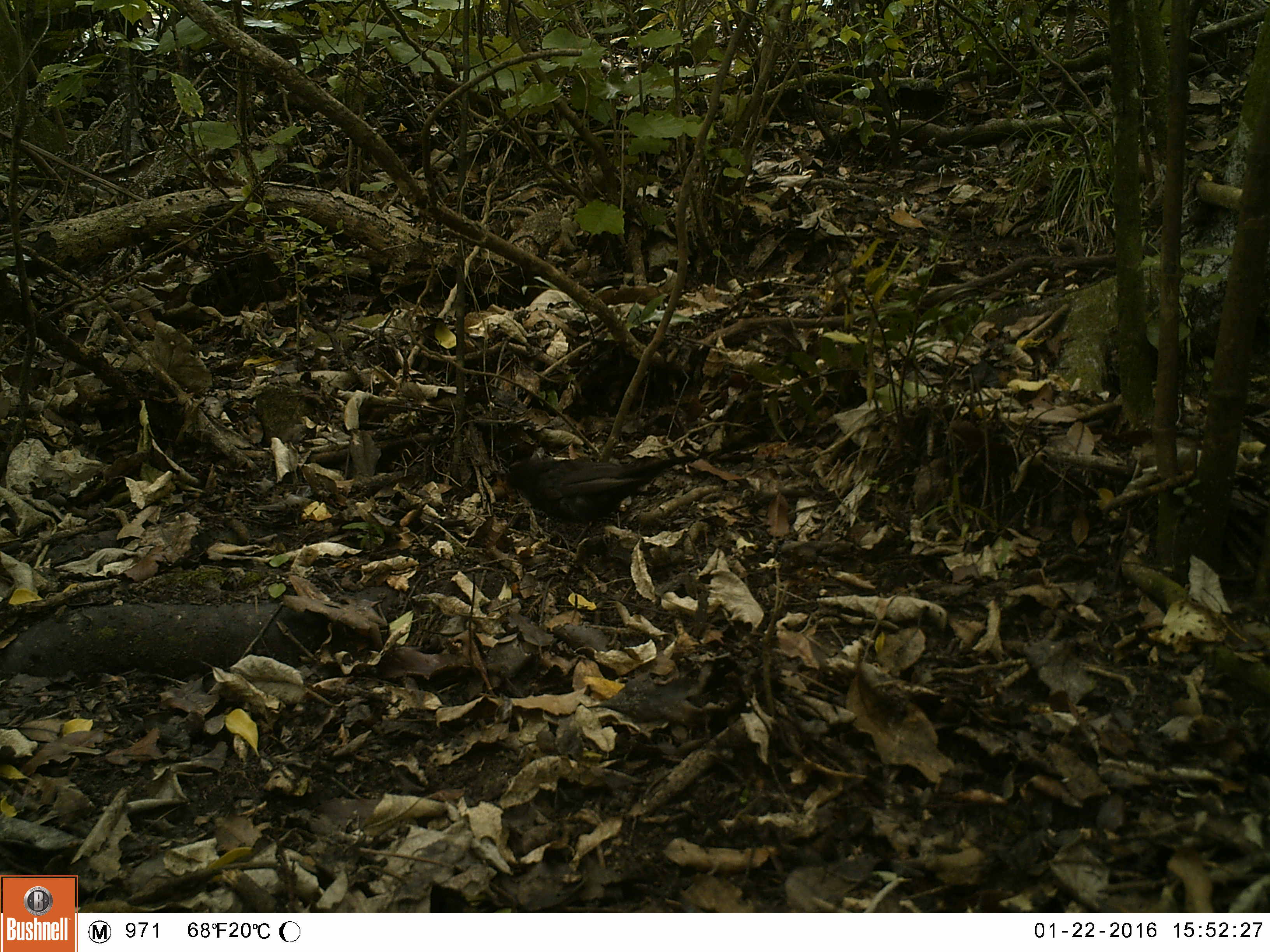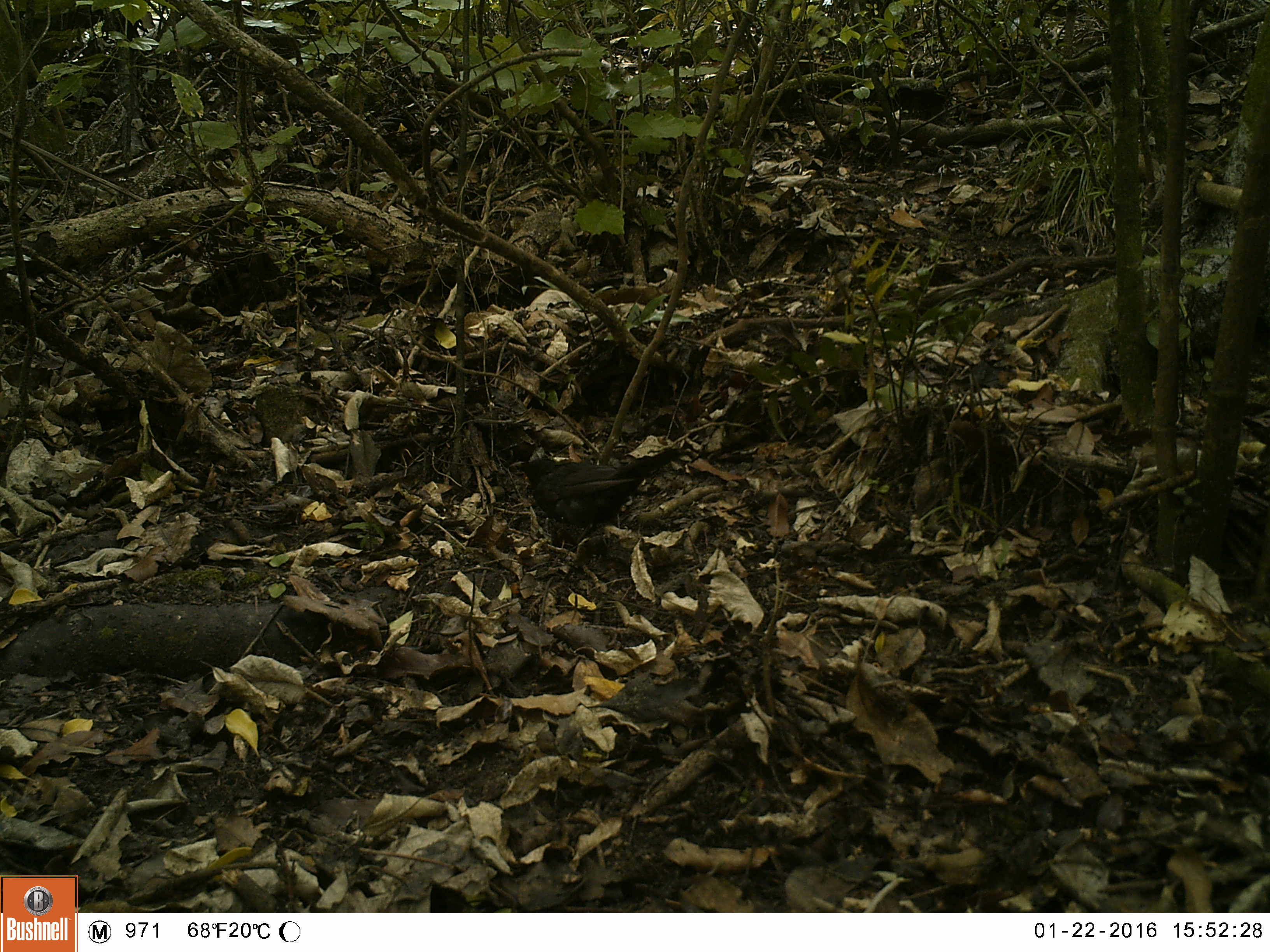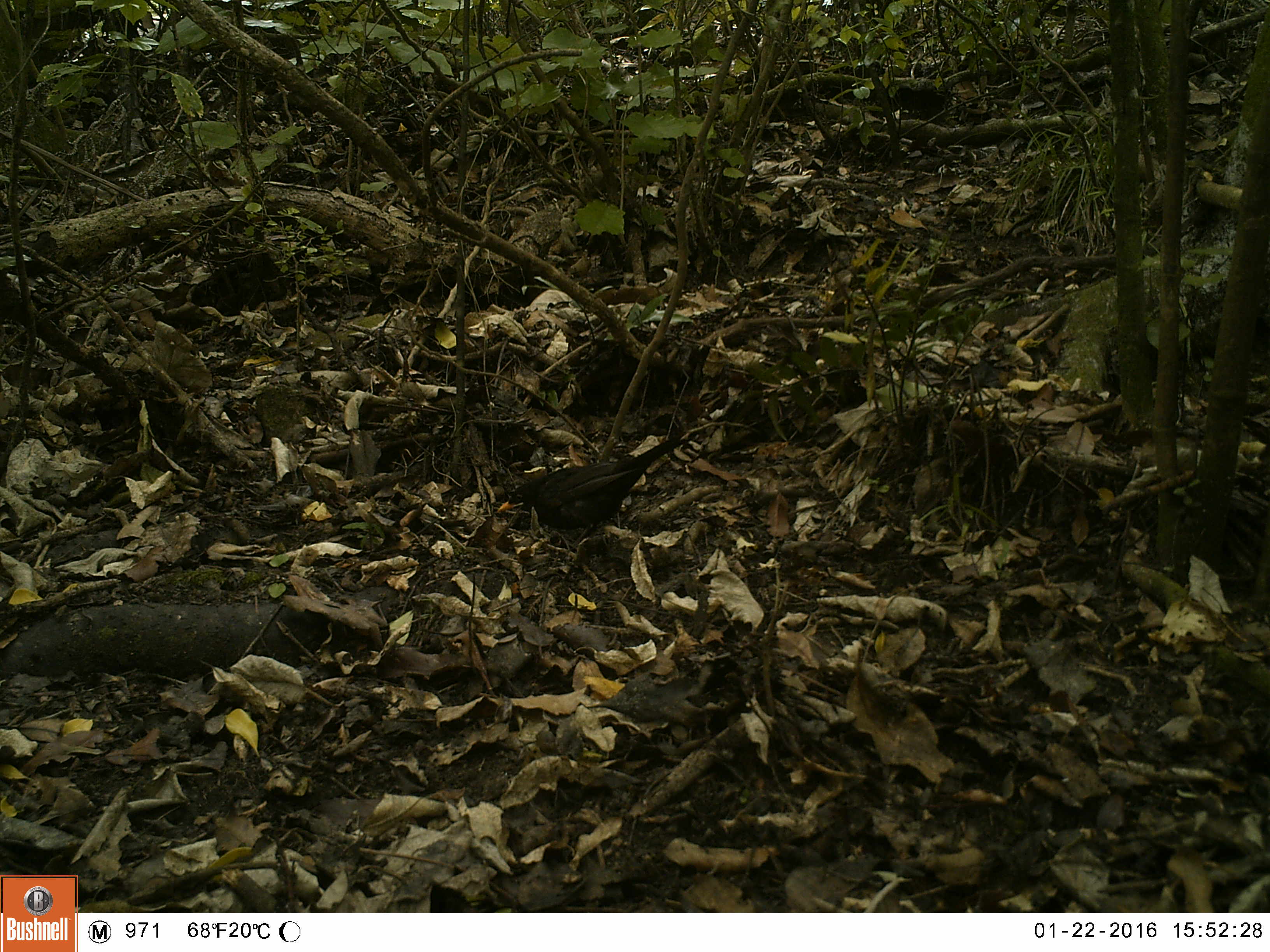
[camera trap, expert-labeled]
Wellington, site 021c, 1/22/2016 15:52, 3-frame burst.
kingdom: Animalia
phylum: Chordata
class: Aves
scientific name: Aves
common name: bird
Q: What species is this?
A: Bird (Aves).